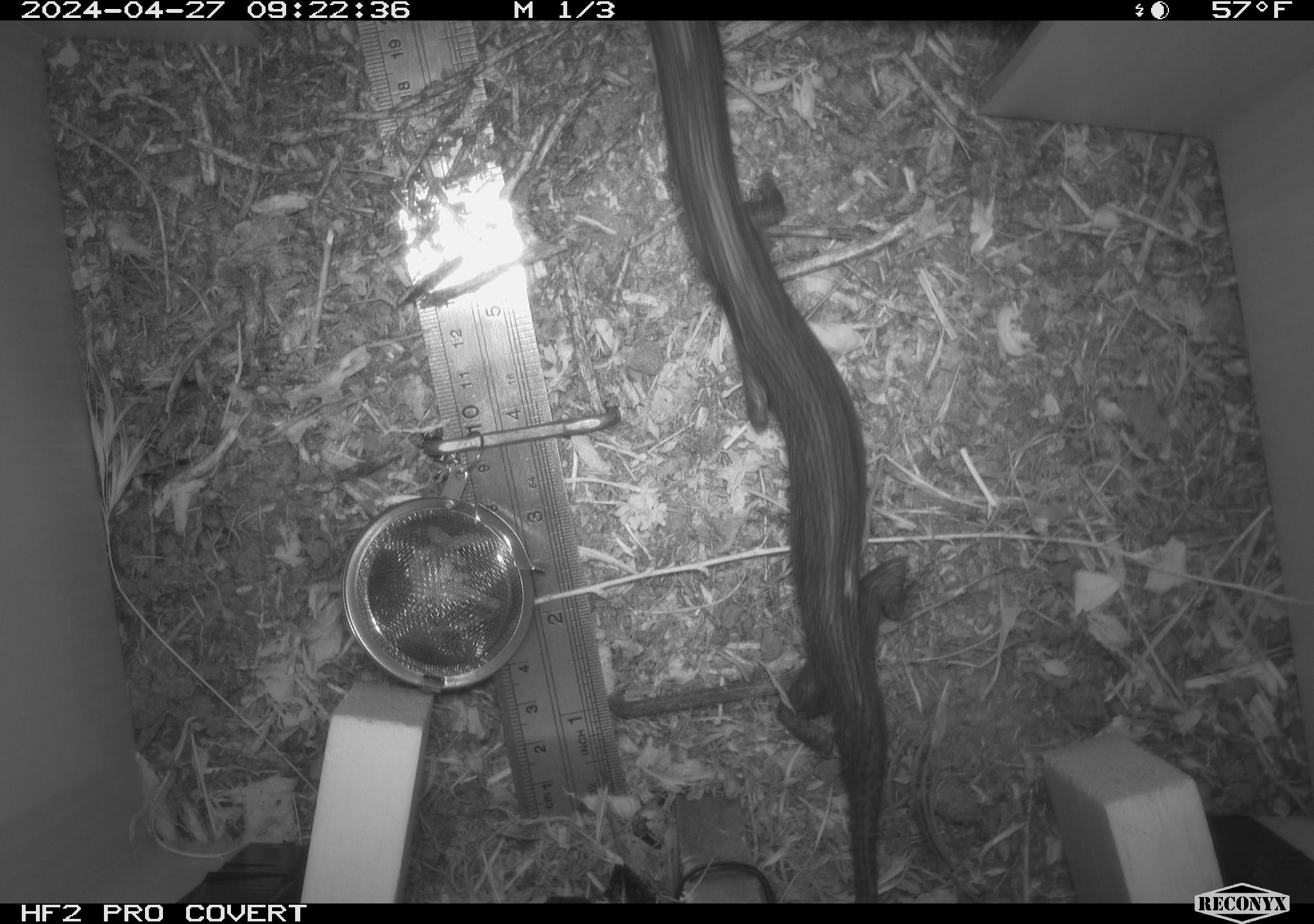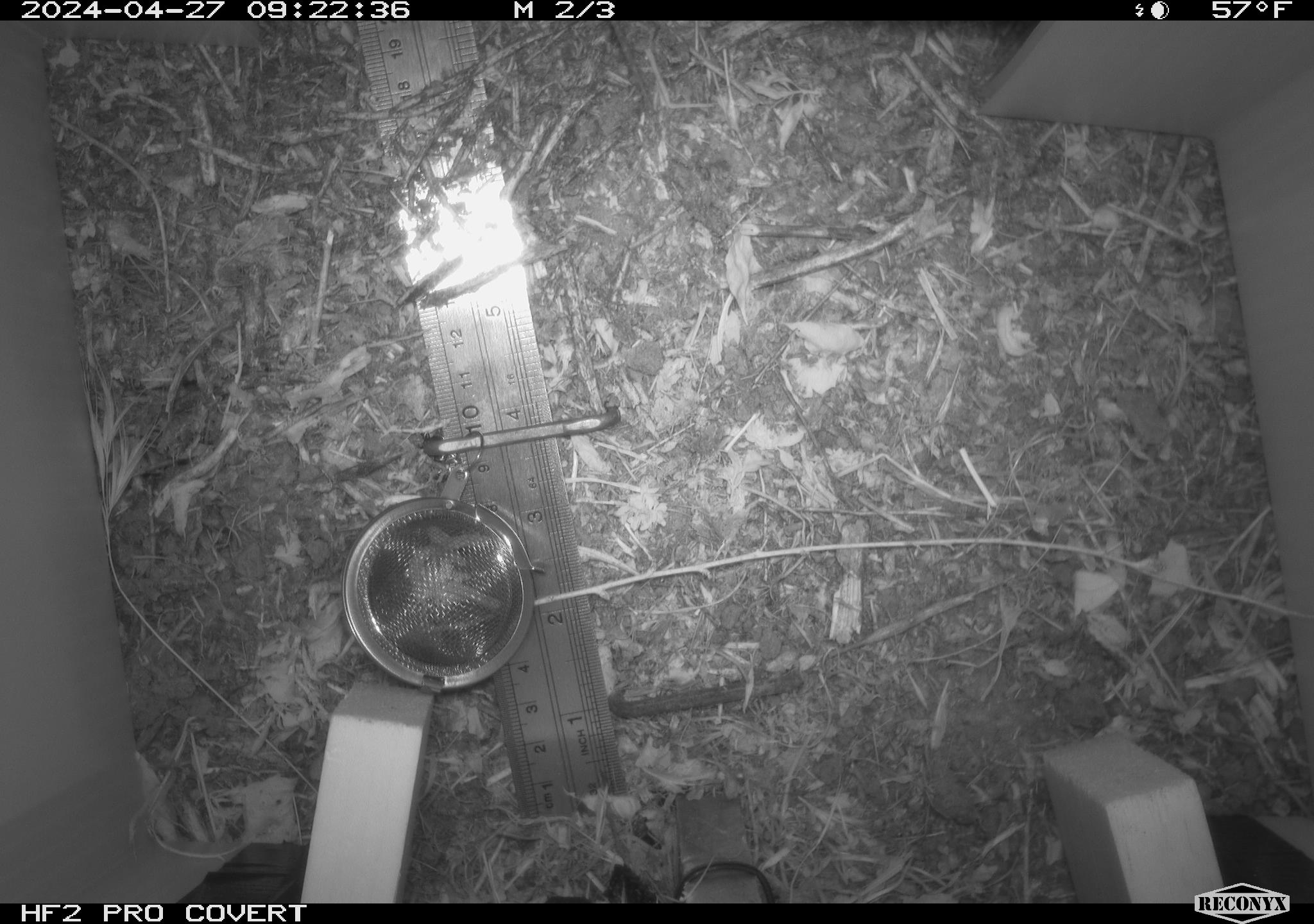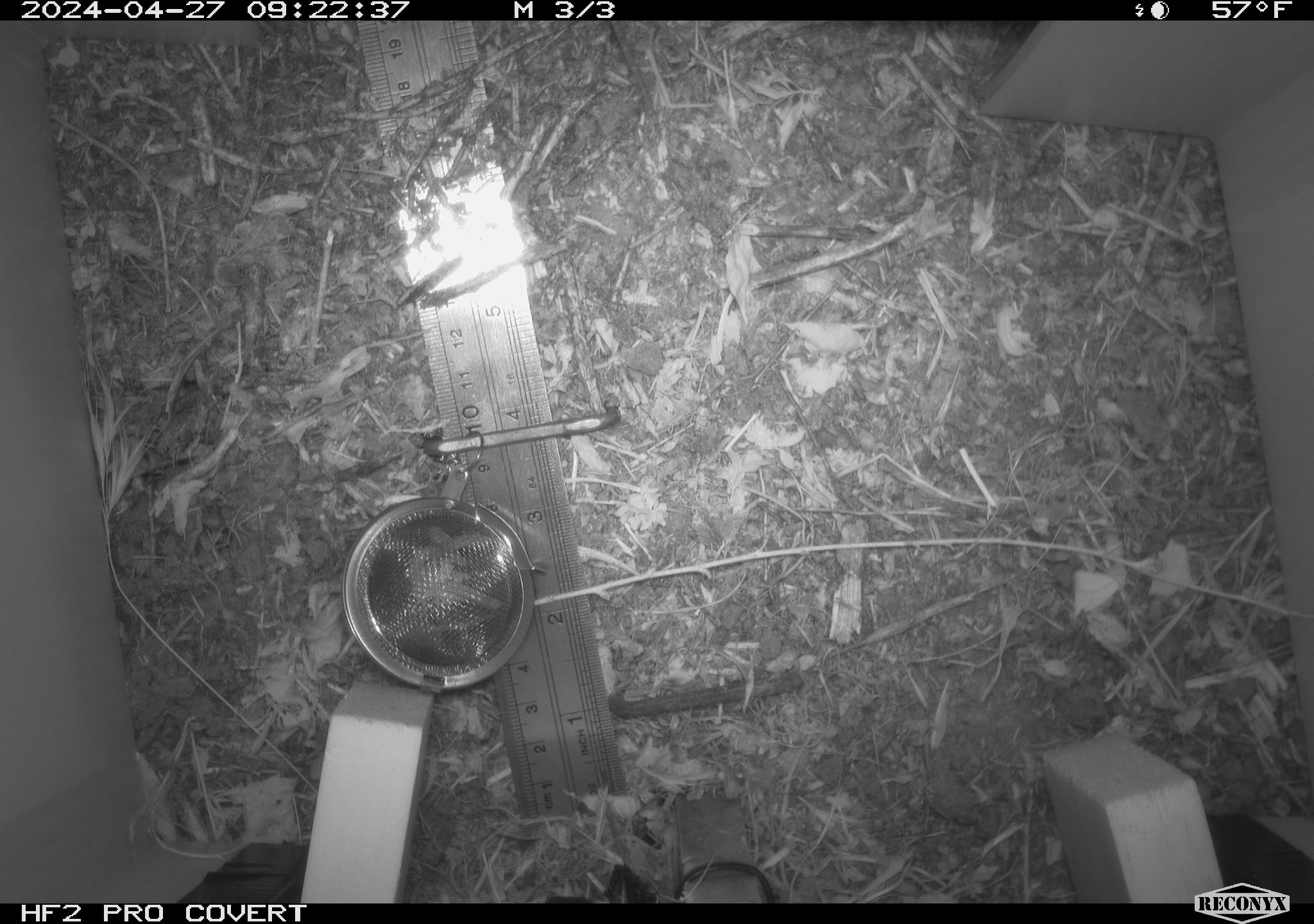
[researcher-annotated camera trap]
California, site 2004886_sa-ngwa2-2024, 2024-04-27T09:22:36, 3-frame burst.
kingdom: Animalia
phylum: Chordata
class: Reptilia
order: Squamata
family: Phrynosomatidae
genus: Sceloporus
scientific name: Sceloporus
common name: spiny lizards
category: sceloporus species